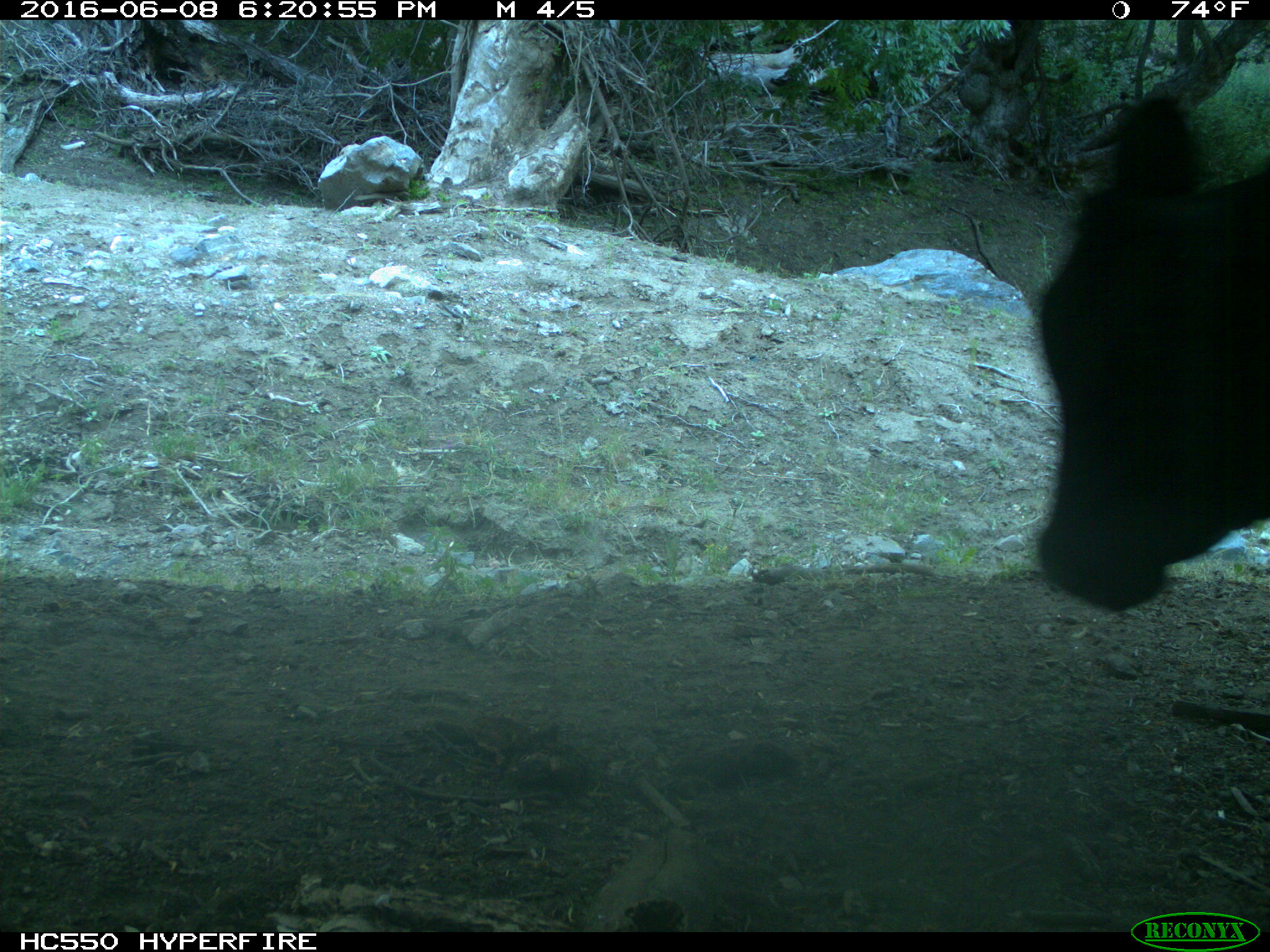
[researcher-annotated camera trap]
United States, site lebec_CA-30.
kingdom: Animalia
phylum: Chordata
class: Mammalia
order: Artiodactyla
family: Bovidae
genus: Bos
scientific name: Bos taurus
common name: domestic cow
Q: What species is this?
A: Bos taurus (domestic cow).